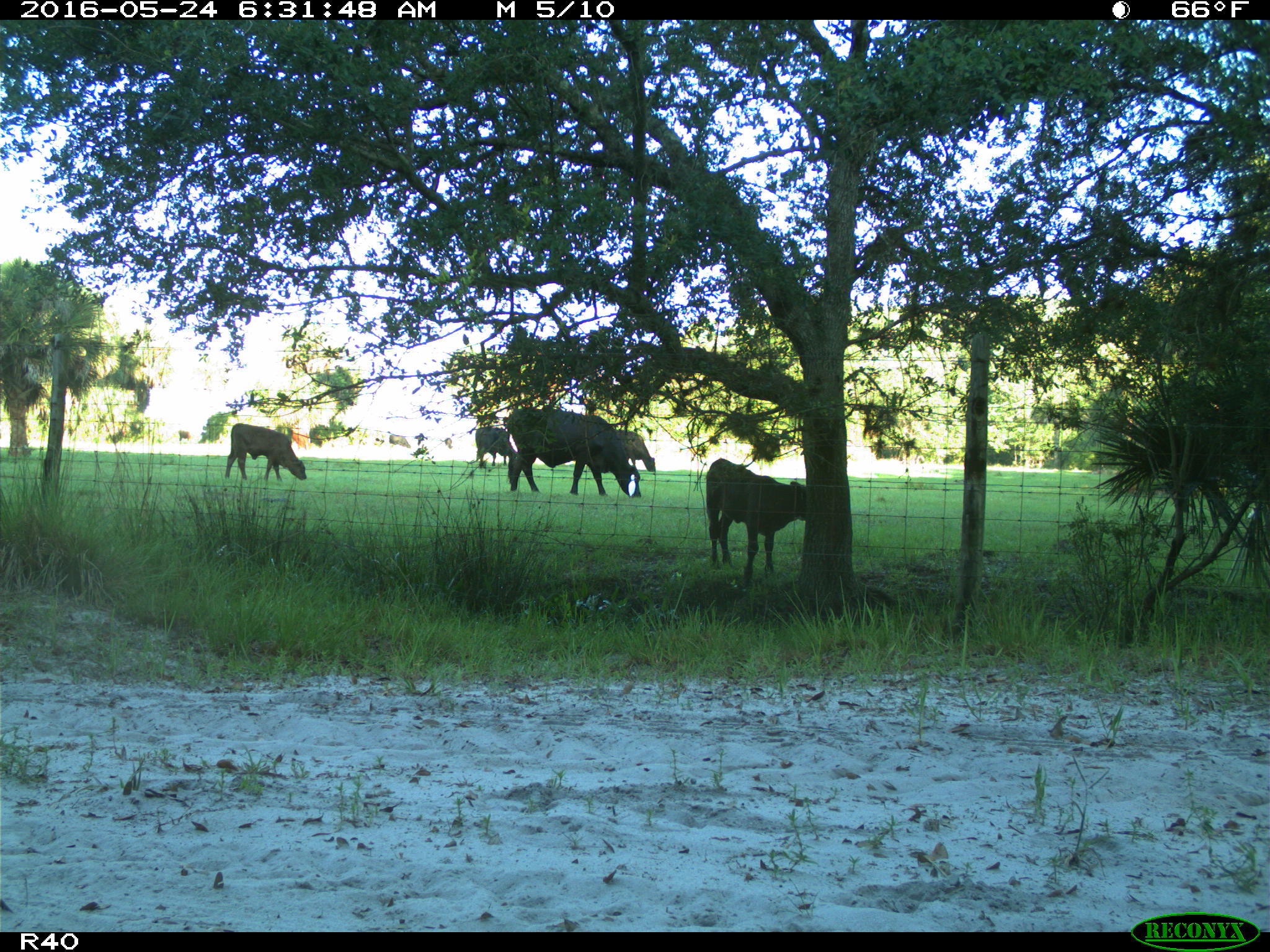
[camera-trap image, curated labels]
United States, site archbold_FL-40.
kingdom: Animalia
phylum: Chordata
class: Mammalia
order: Artiodactyla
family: Bovidae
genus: Bos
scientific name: Bos taurus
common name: domestic cow